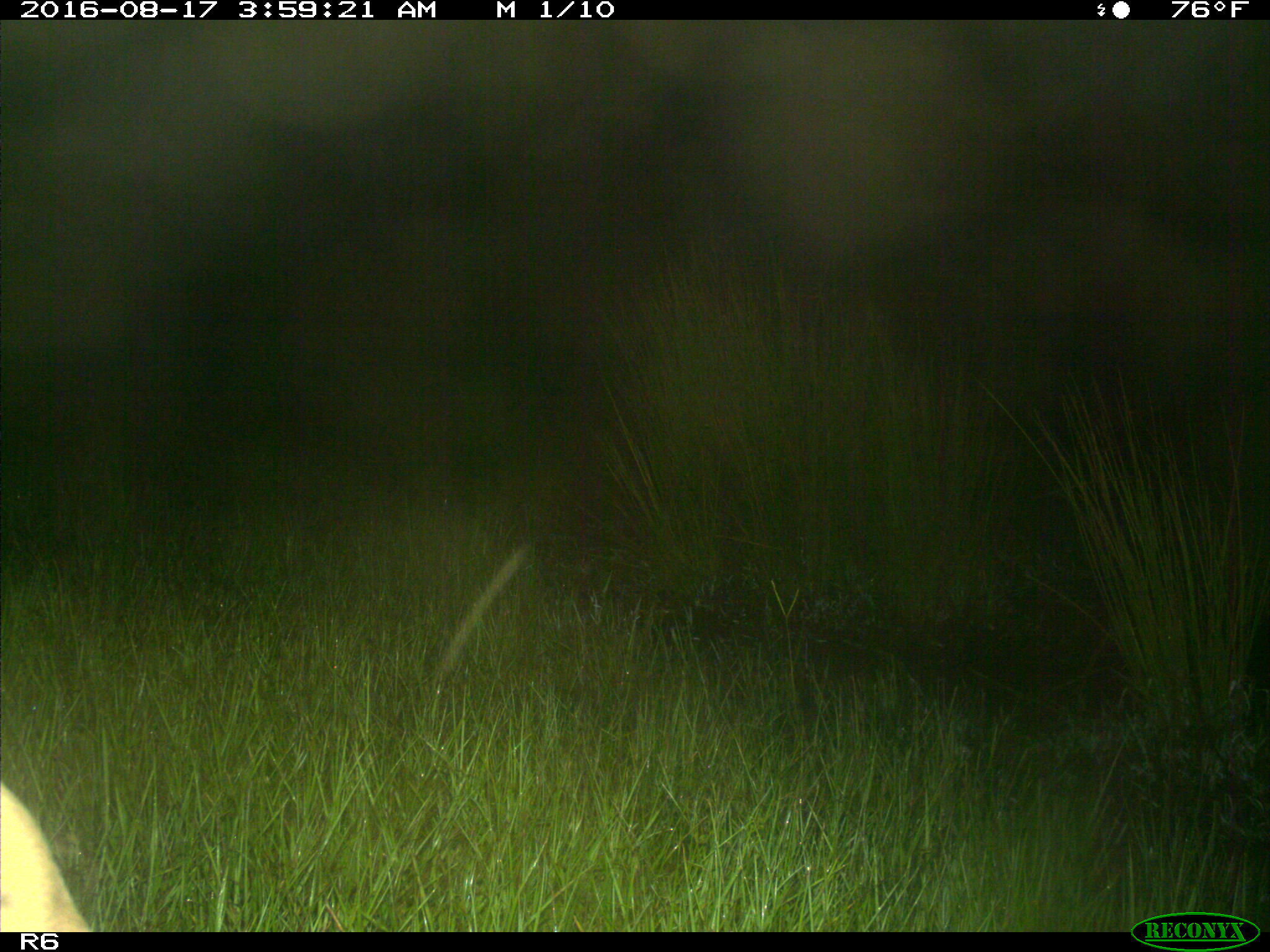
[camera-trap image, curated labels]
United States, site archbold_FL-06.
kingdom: Animalia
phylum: Chordata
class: Mammalia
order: Artiodactyla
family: Bovidae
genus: Bos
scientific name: Bos taurus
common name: domestic cow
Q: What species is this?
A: Bos taurus (domestic cow).